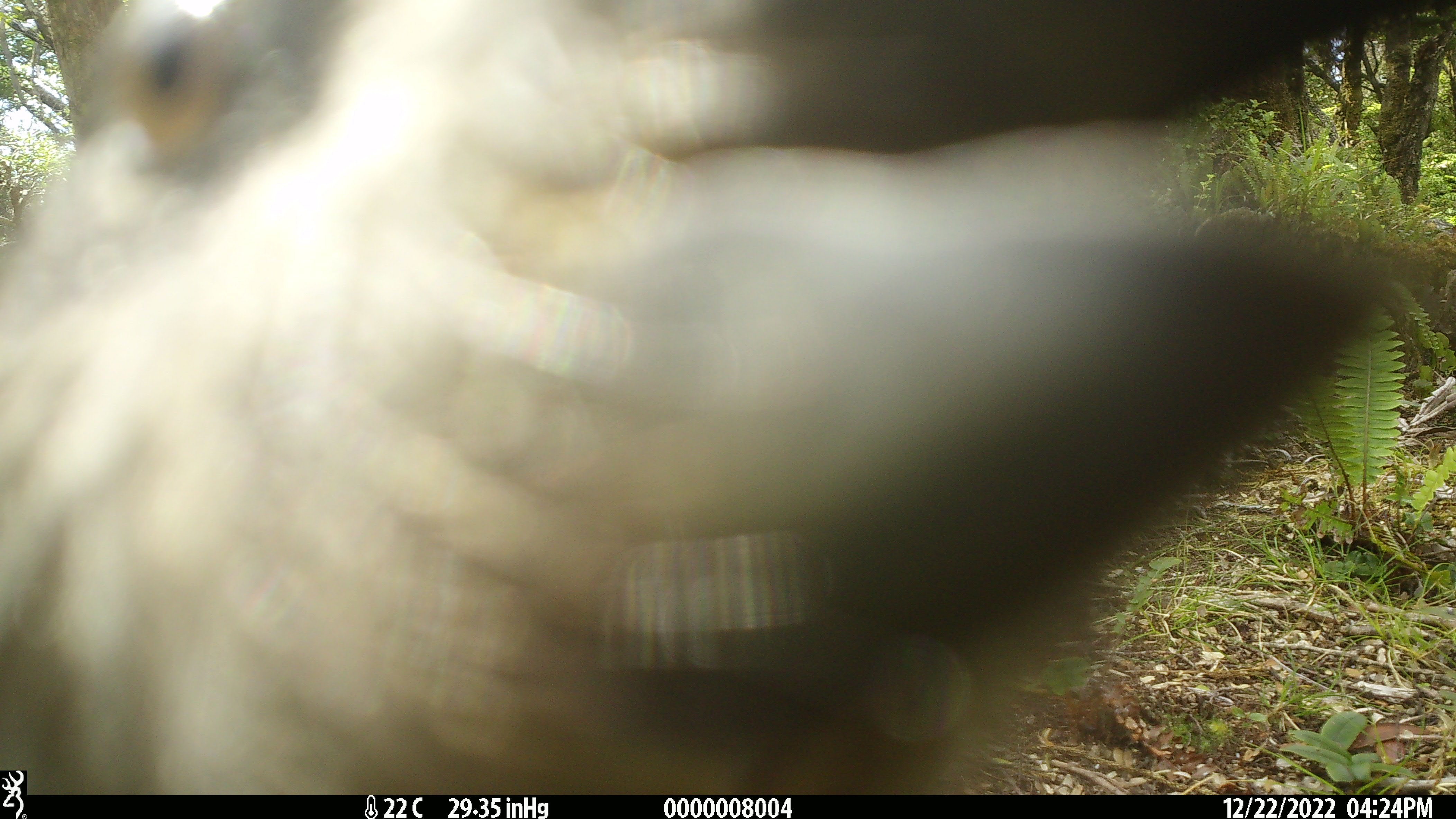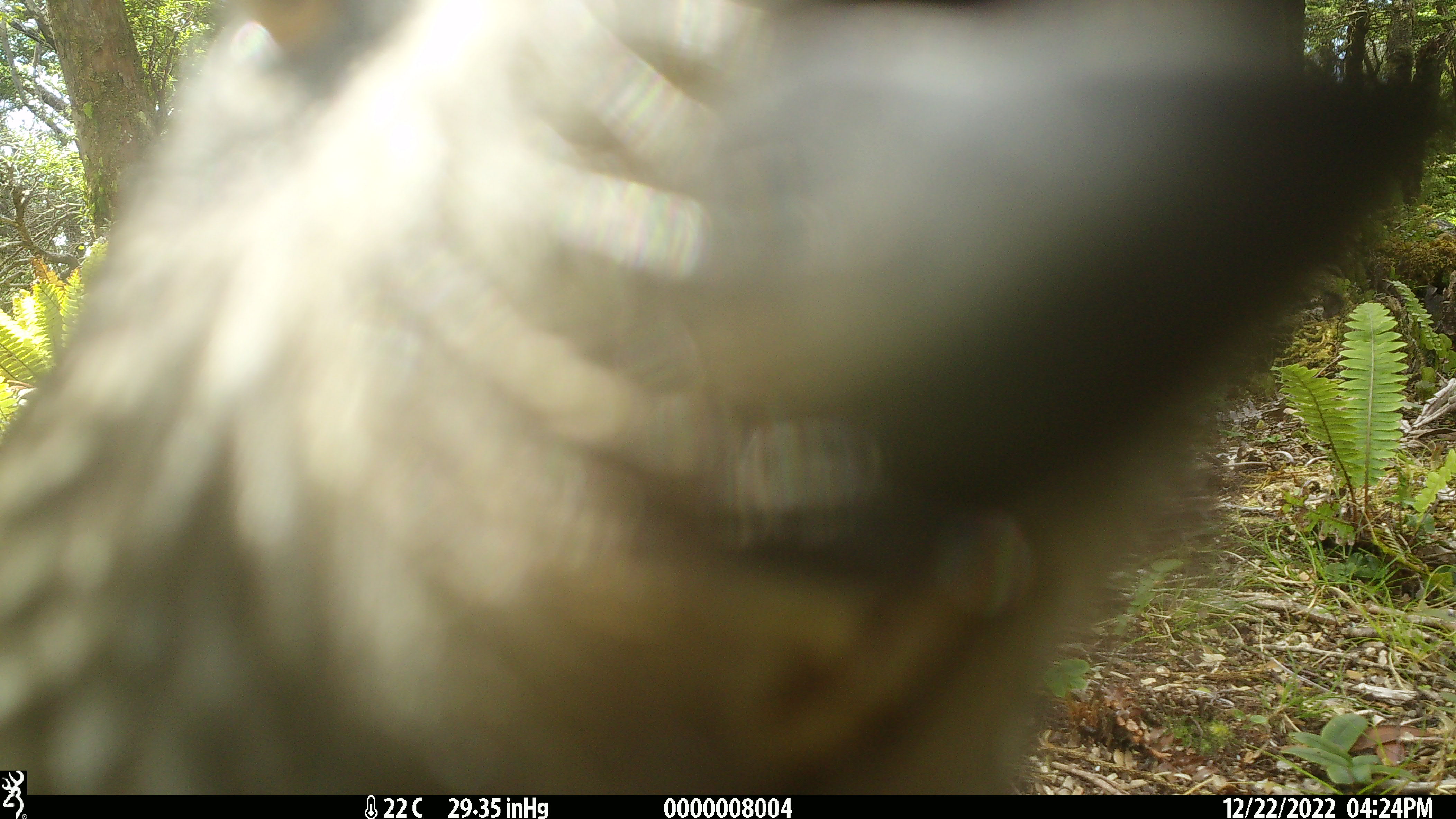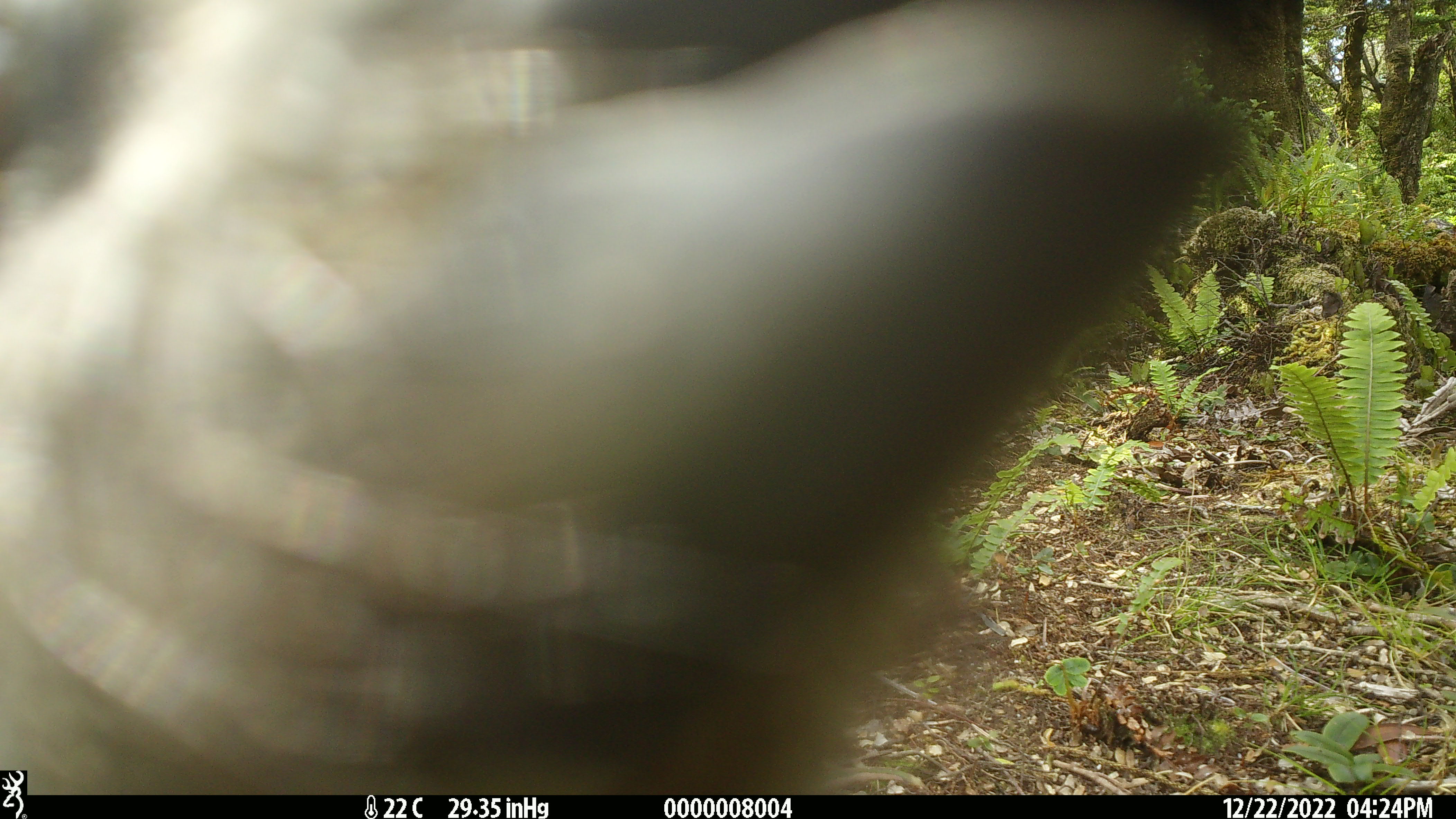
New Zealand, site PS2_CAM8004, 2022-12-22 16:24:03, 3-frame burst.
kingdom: Animalia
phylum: Chordata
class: Aves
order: Psittaciformes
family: Strigopidae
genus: Nestor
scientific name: Nestor notabilis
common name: kea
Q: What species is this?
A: Kea (Nestor notabilis).